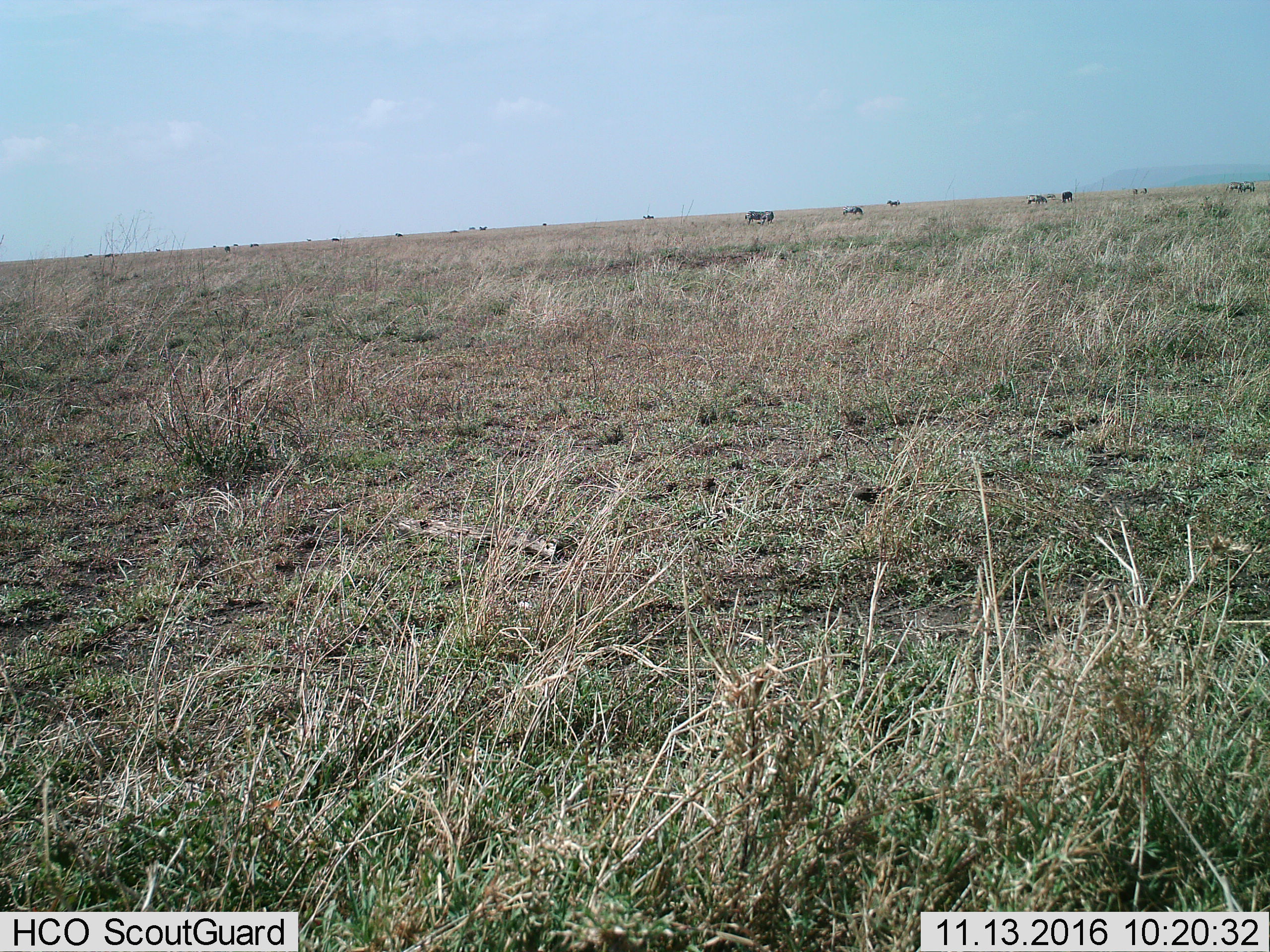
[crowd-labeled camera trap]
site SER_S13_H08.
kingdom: Animalia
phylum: Chordata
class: Mammalia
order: Artiodactyla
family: Bovidae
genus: Connochaetes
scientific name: Connochaetes taurinus taurinus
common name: blue wildebeest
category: wildebeestblue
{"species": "wildebeestblue (blue wildebeest) (Connochaetes taurinus taurinus)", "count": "11-50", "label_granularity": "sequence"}